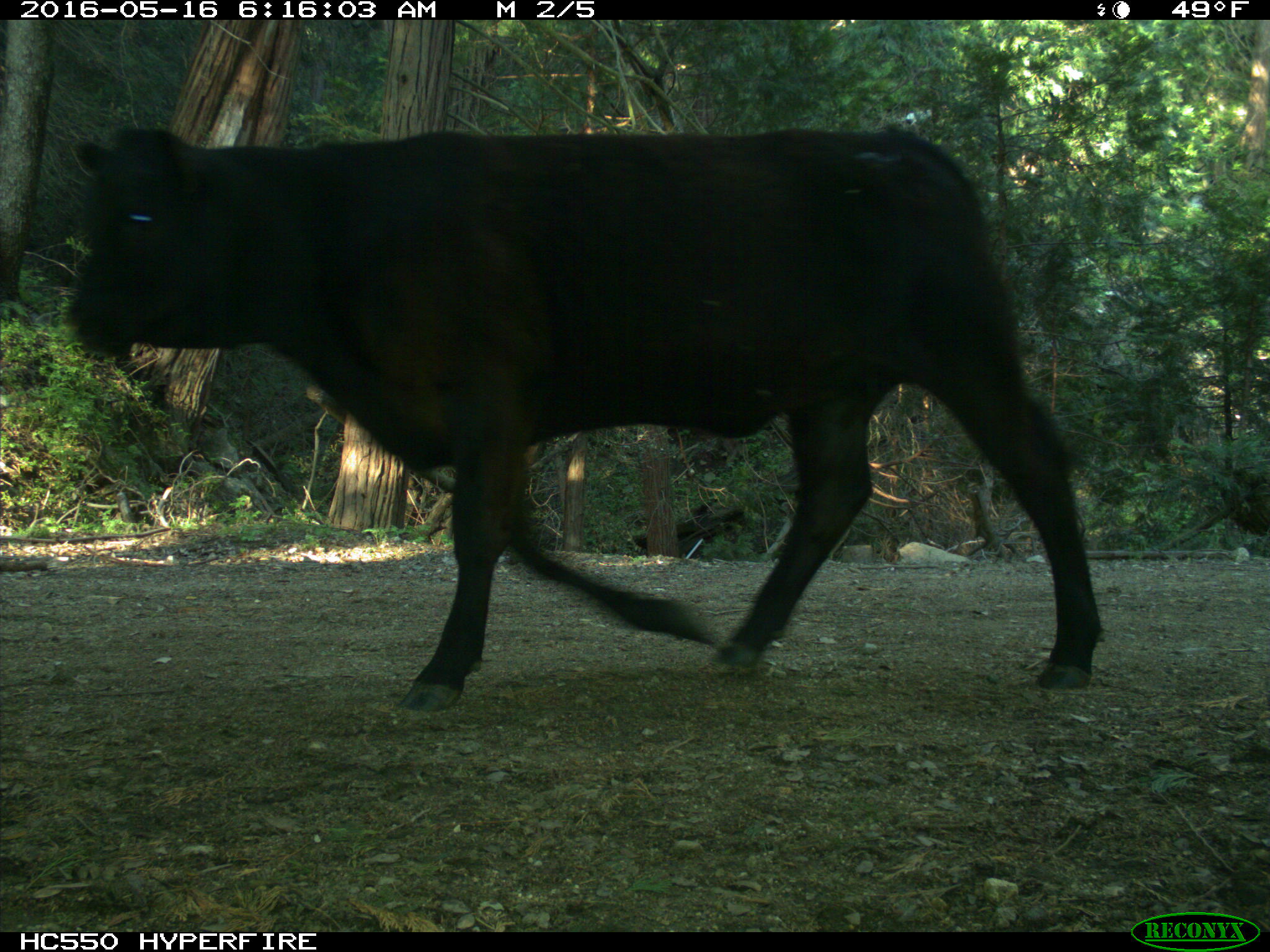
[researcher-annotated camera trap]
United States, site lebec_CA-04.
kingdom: Animalia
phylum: Chordata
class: Mammalia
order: Artiodactyla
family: Bovidae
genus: Bos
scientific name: Bos taurus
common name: domestic cow